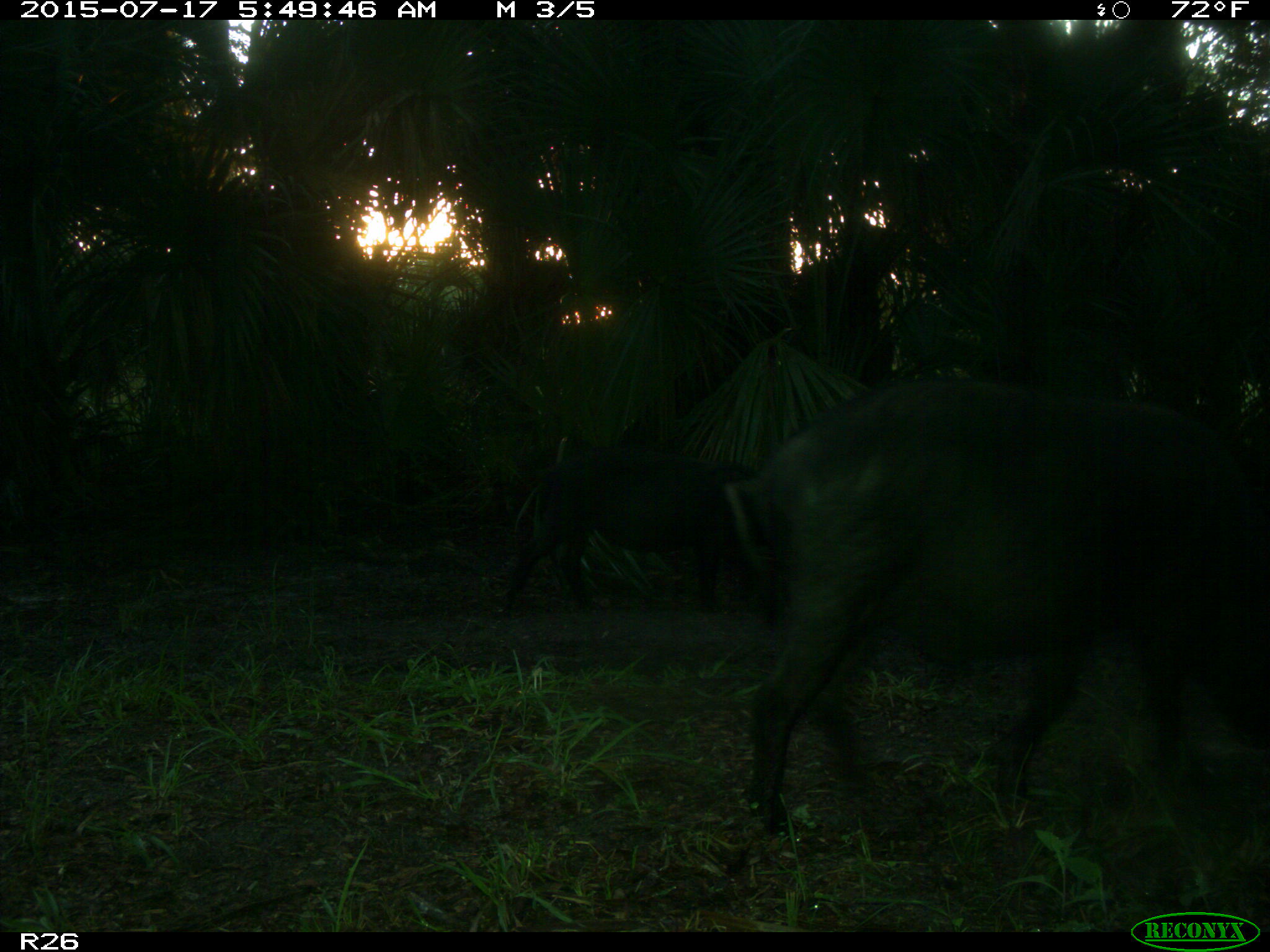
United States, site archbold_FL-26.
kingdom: Animalia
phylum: Chordata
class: Mammalia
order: Artiodactyla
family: Suidae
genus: Sus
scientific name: Sus scrofa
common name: wild boar